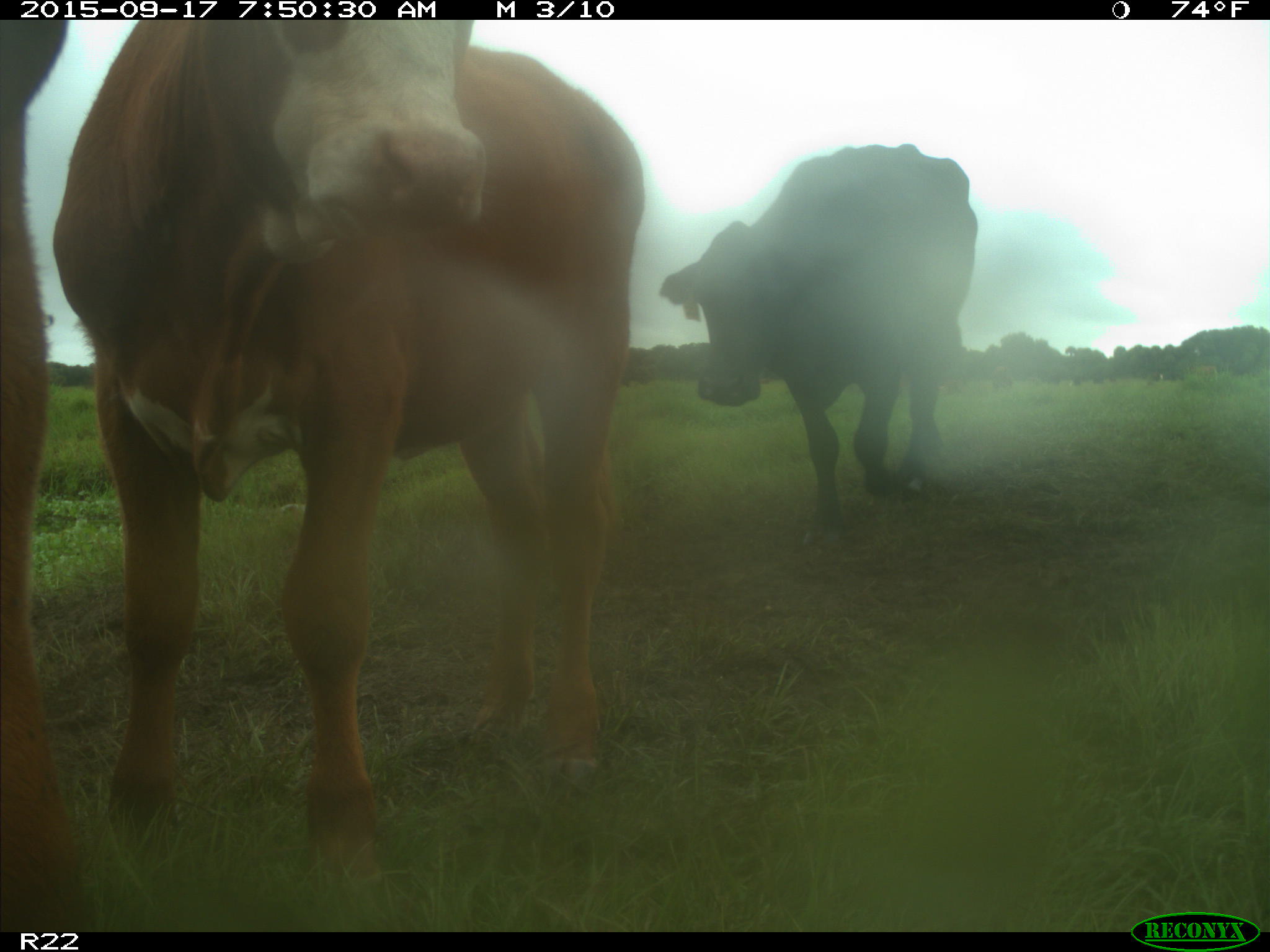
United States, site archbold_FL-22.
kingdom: Animalia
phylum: Chordata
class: Mammalia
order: Artiodactyla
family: Bovidae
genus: Bos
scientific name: Bos taurus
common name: domestic cow